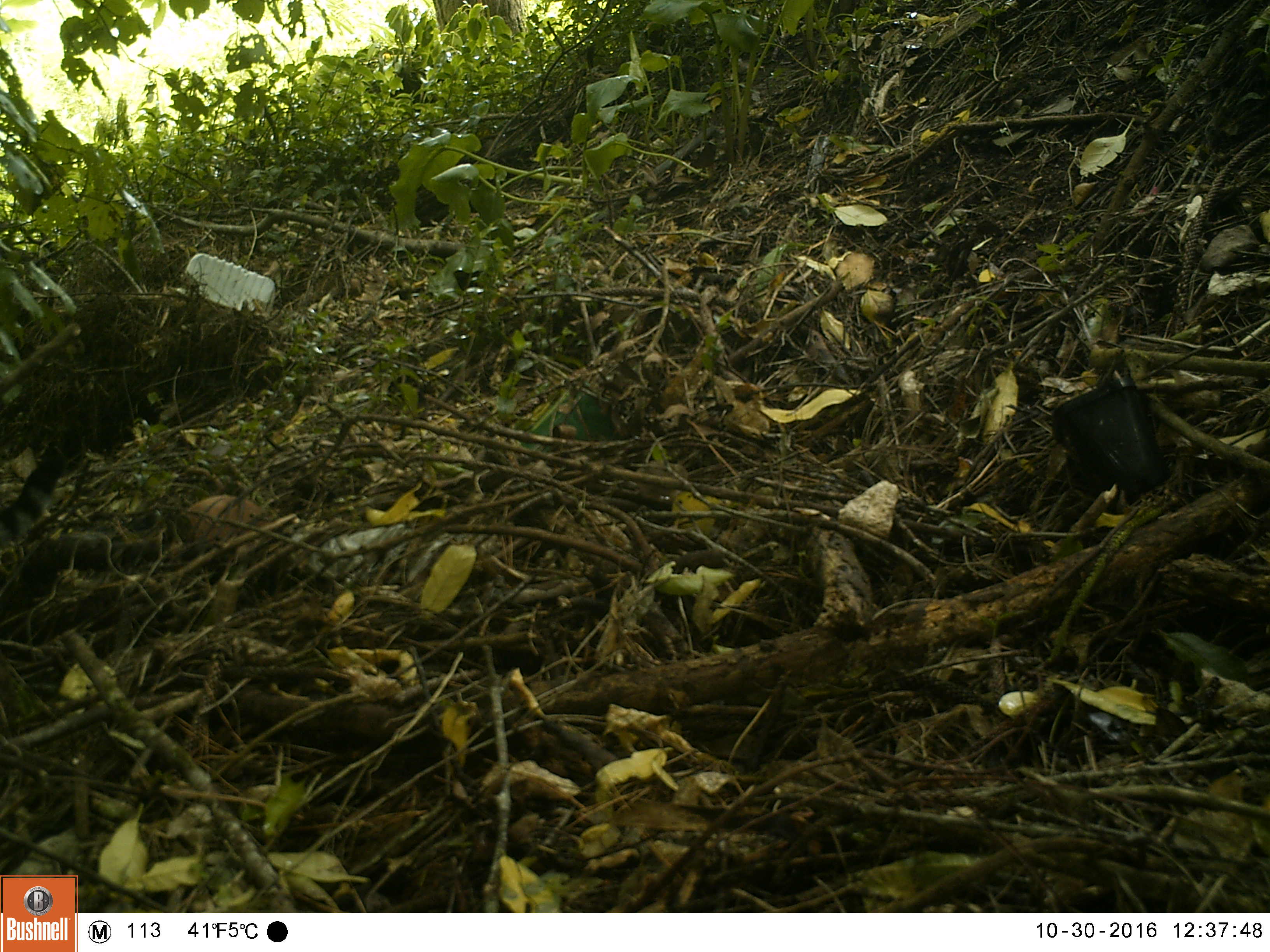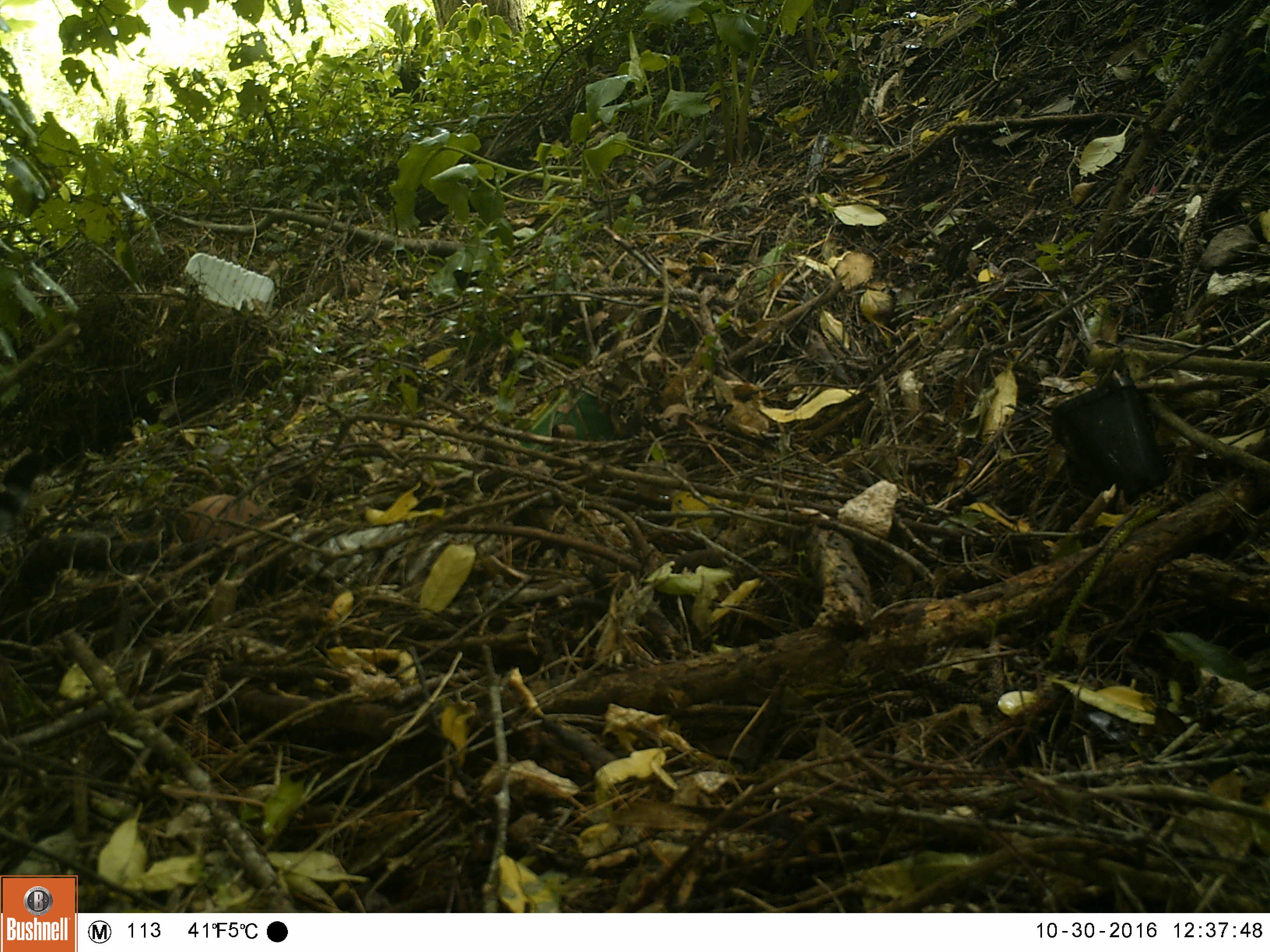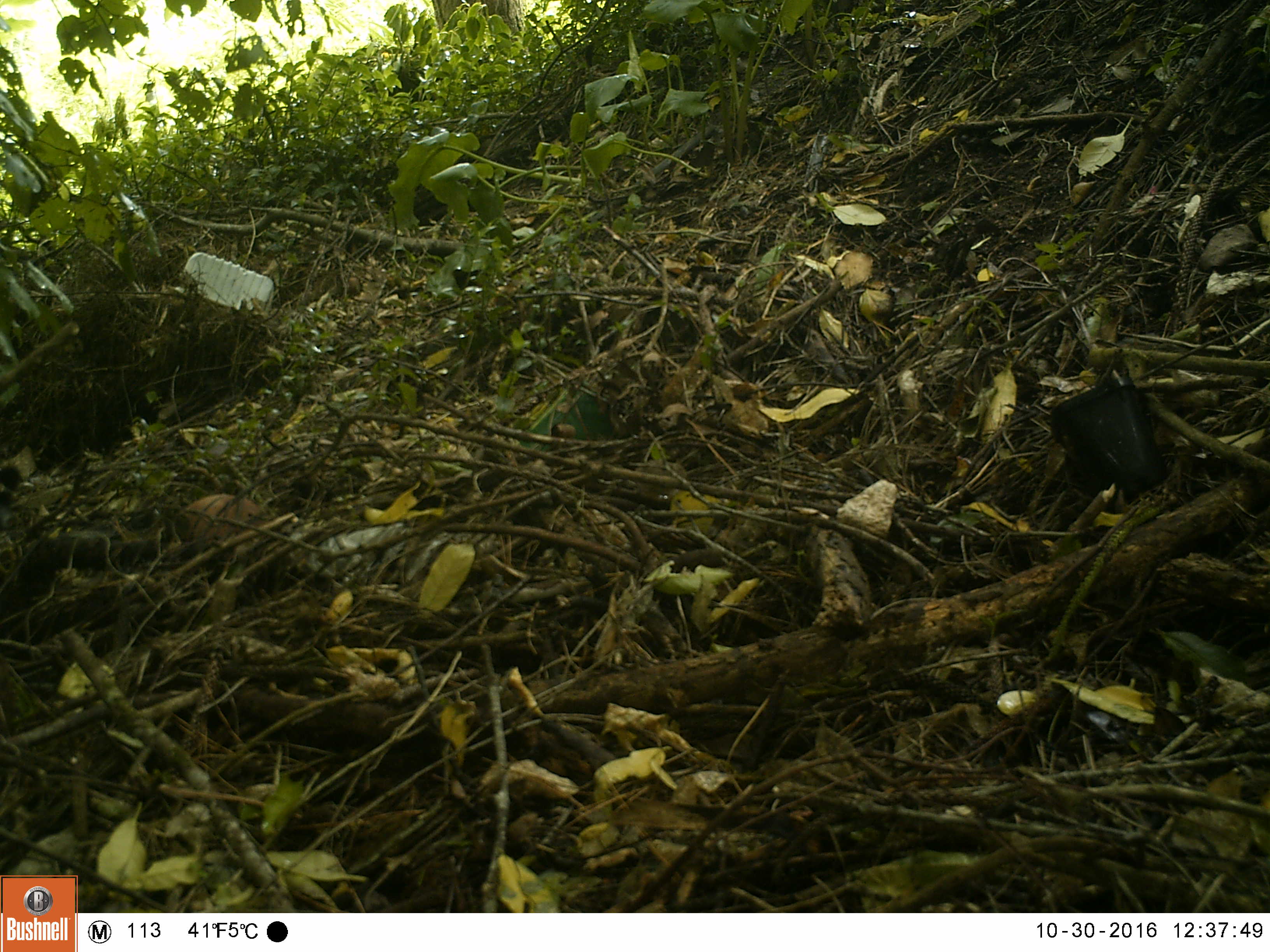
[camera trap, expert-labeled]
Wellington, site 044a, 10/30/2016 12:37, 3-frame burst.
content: unidentified animal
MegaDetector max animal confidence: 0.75